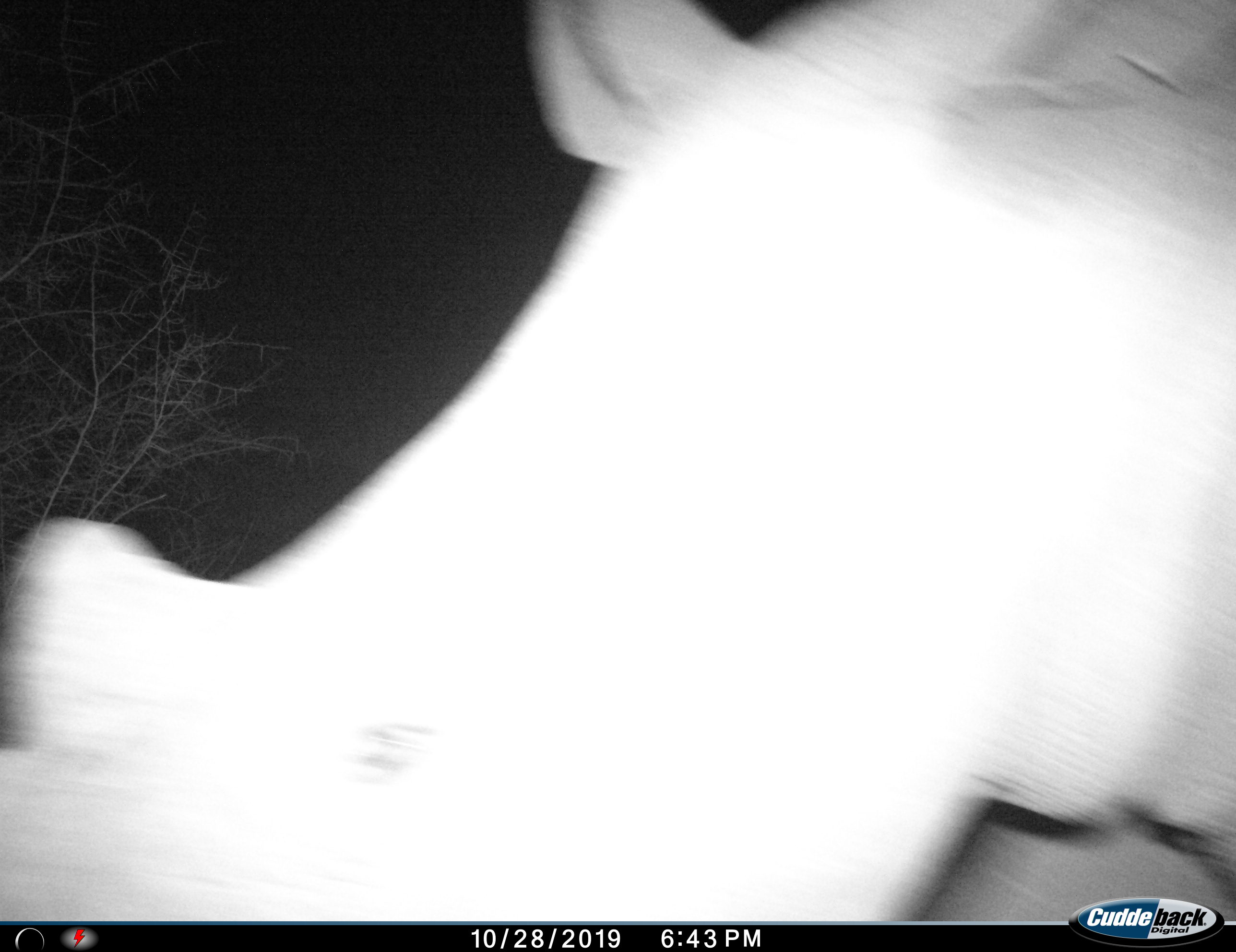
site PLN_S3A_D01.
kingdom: Animalia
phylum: Chordata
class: Mammalia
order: Perissodactyla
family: Rhinocerotidae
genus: Ceratotherium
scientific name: Ceratotherium simum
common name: white rhinoceros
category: rhinoceroswhite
Rhinoceroswhite (white rhinoceros) (Ceratotherium simum), count 1. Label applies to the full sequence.